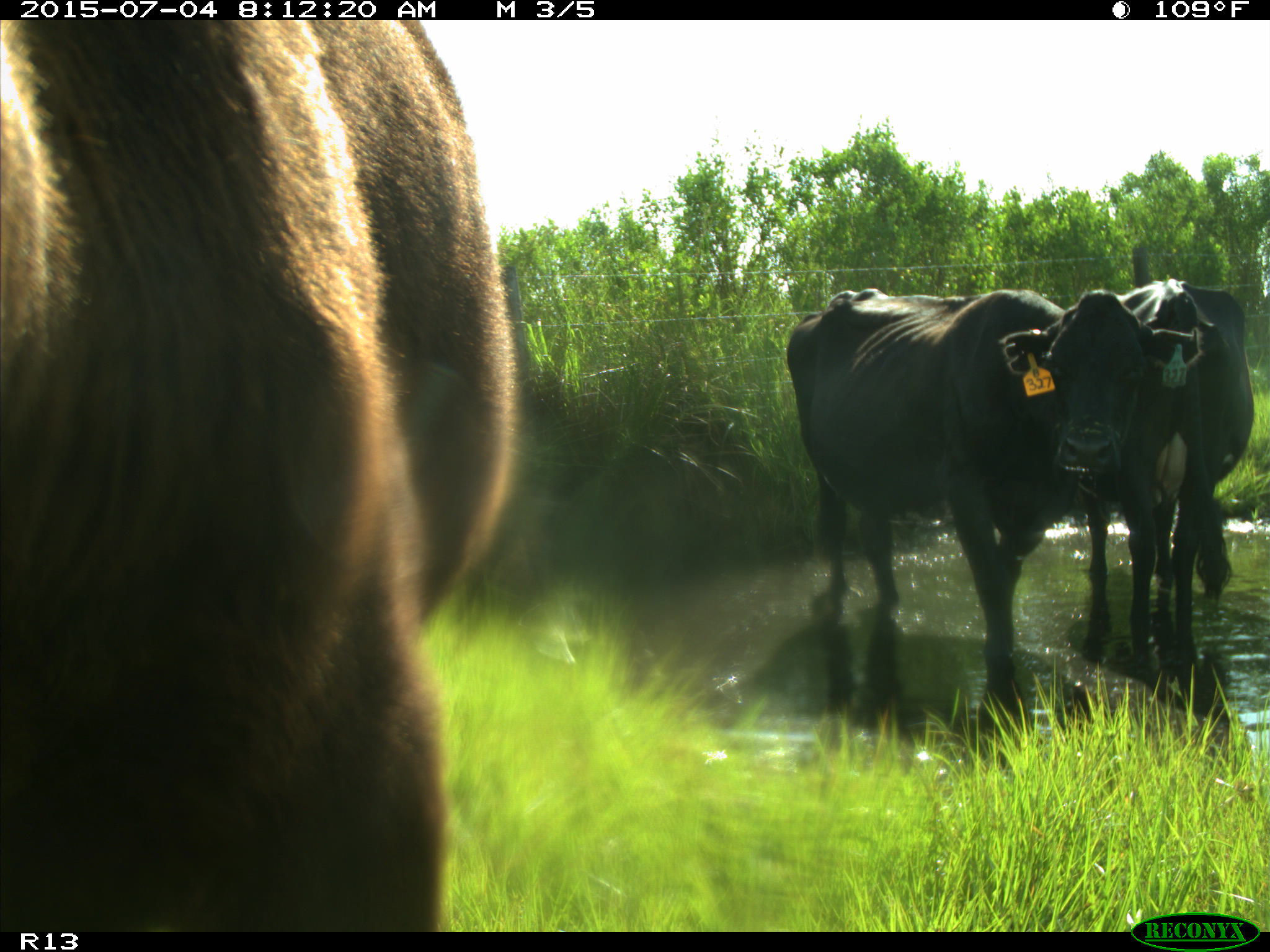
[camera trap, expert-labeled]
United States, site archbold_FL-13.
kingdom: Animalia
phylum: Chordata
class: Mammalia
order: Artiodactyla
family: Bovidae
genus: Bos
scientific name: Bos taurus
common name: domestic cow